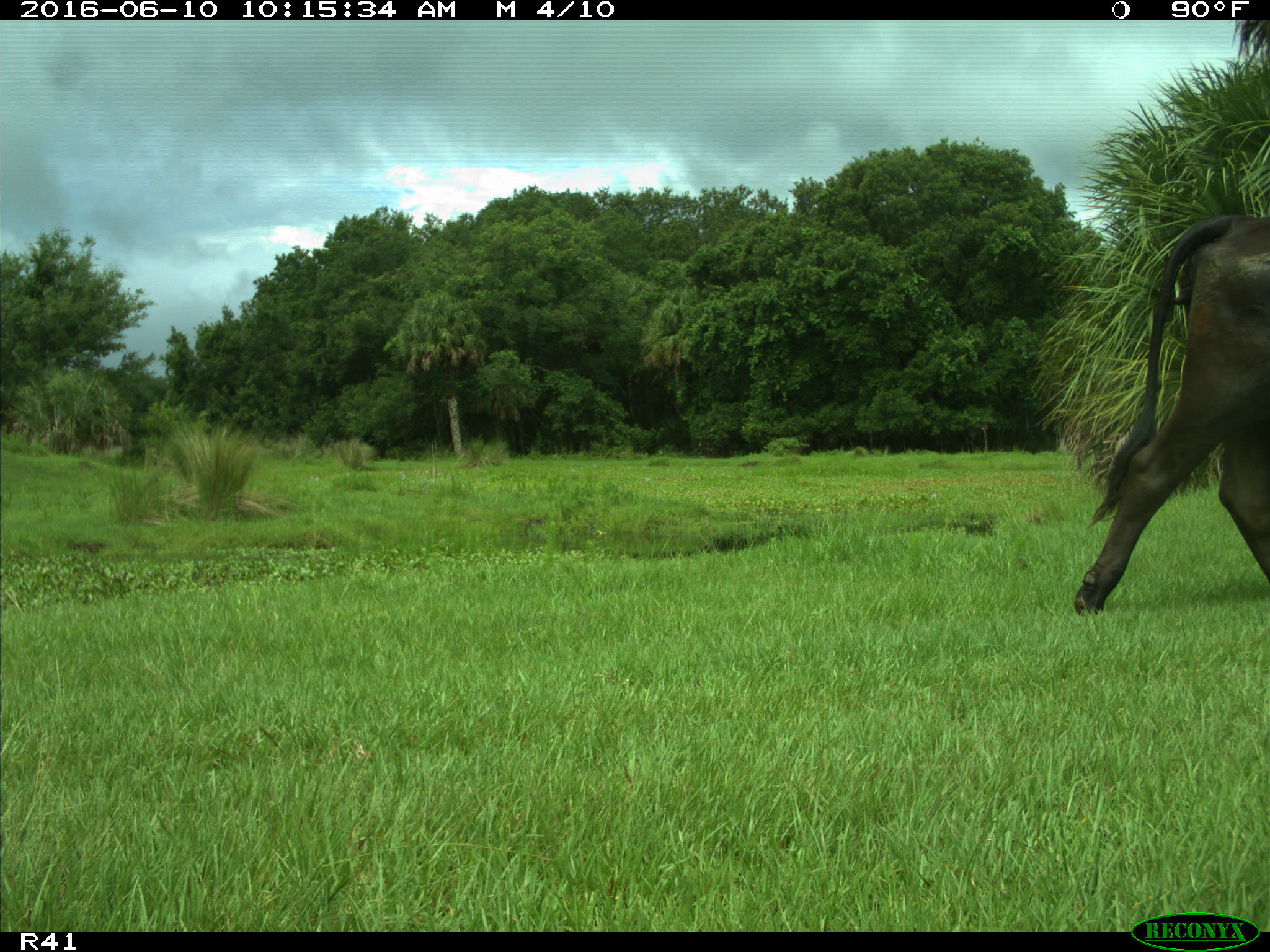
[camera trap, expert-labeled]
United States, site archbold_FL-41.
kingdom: Animalia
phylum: Chordata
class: Mammalia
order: Artiodactyla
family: Bovidae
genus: Bos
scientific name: Bos taurus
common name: domestic cow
Bos taurus (domestic cow).